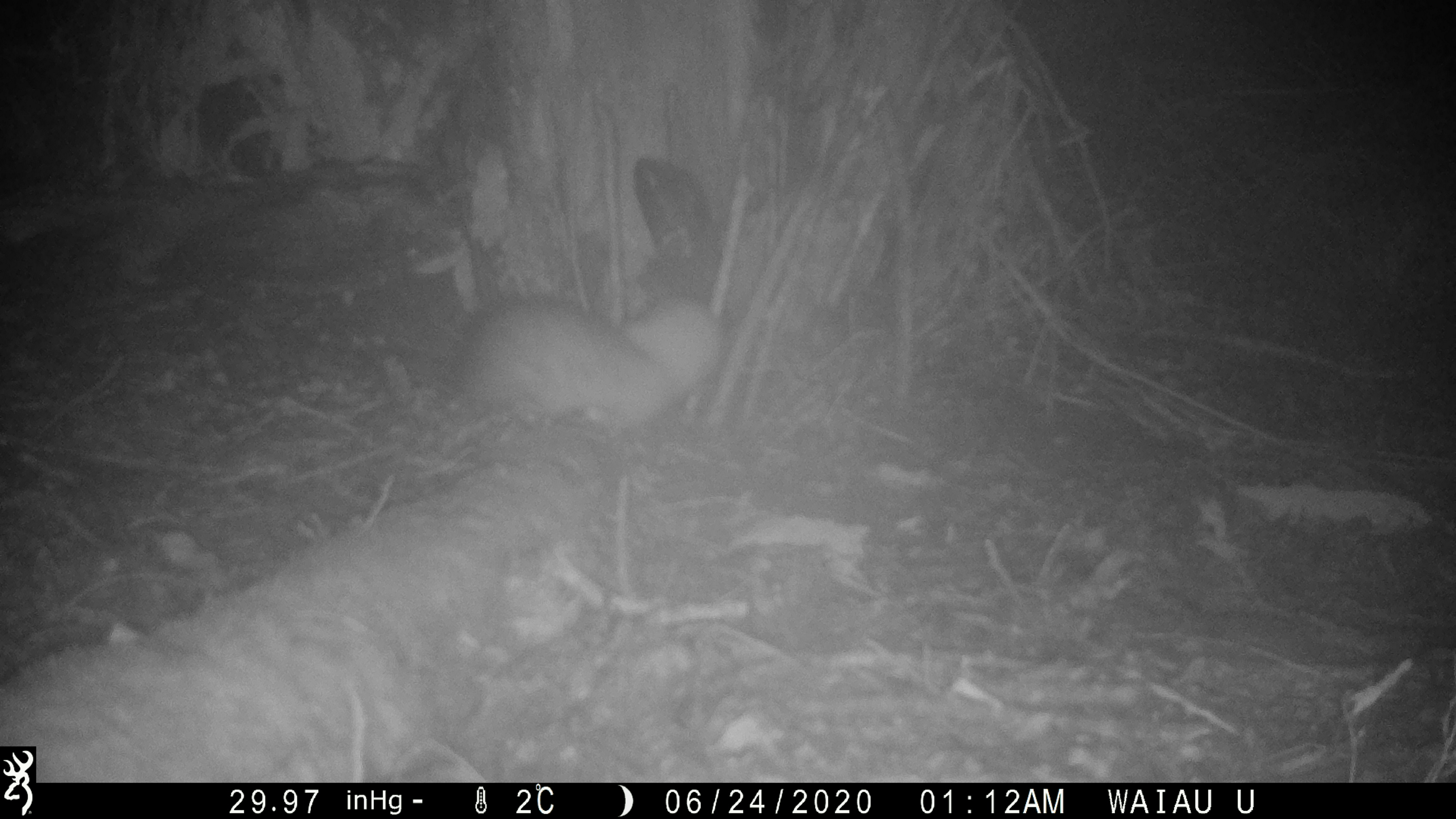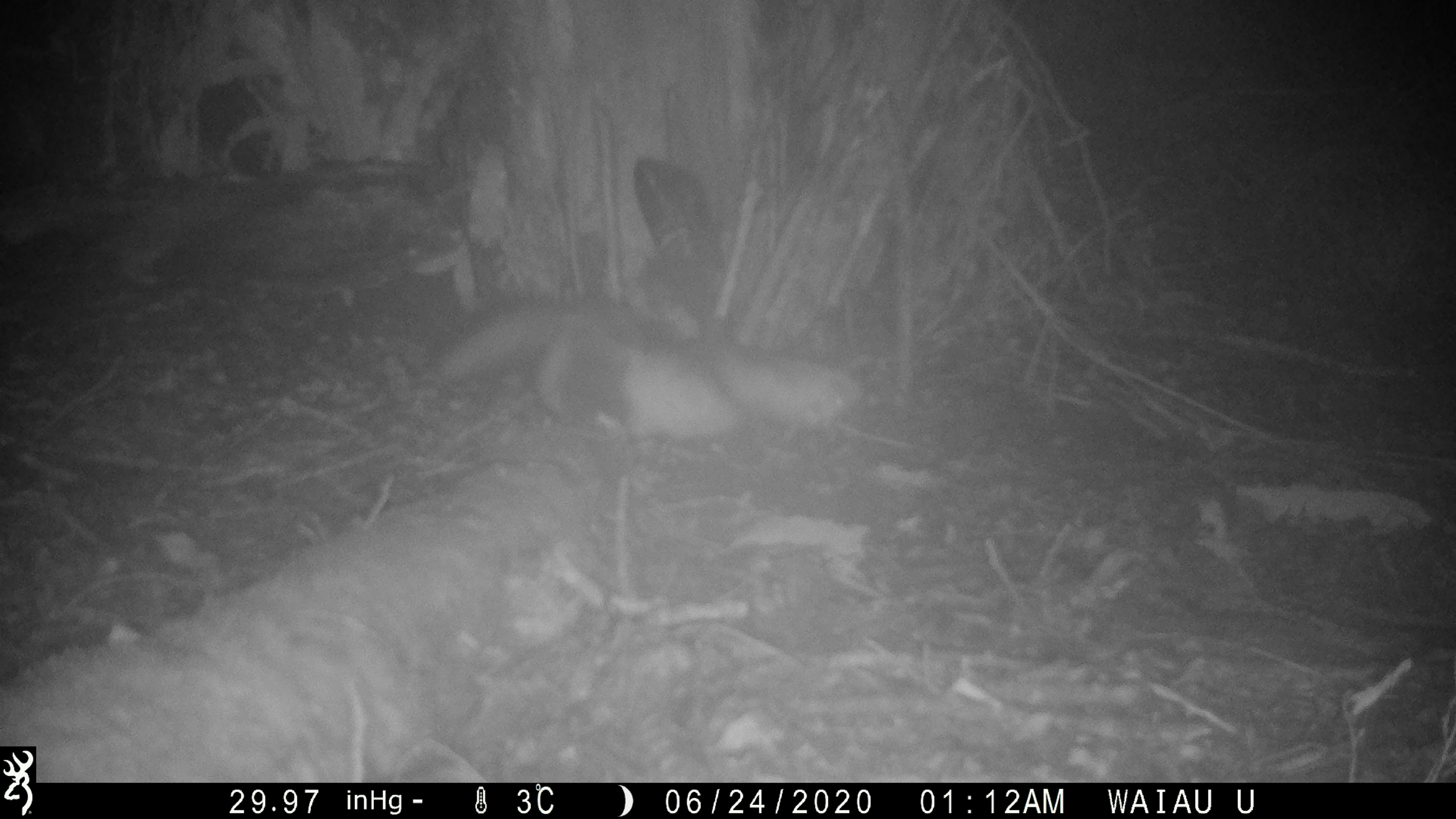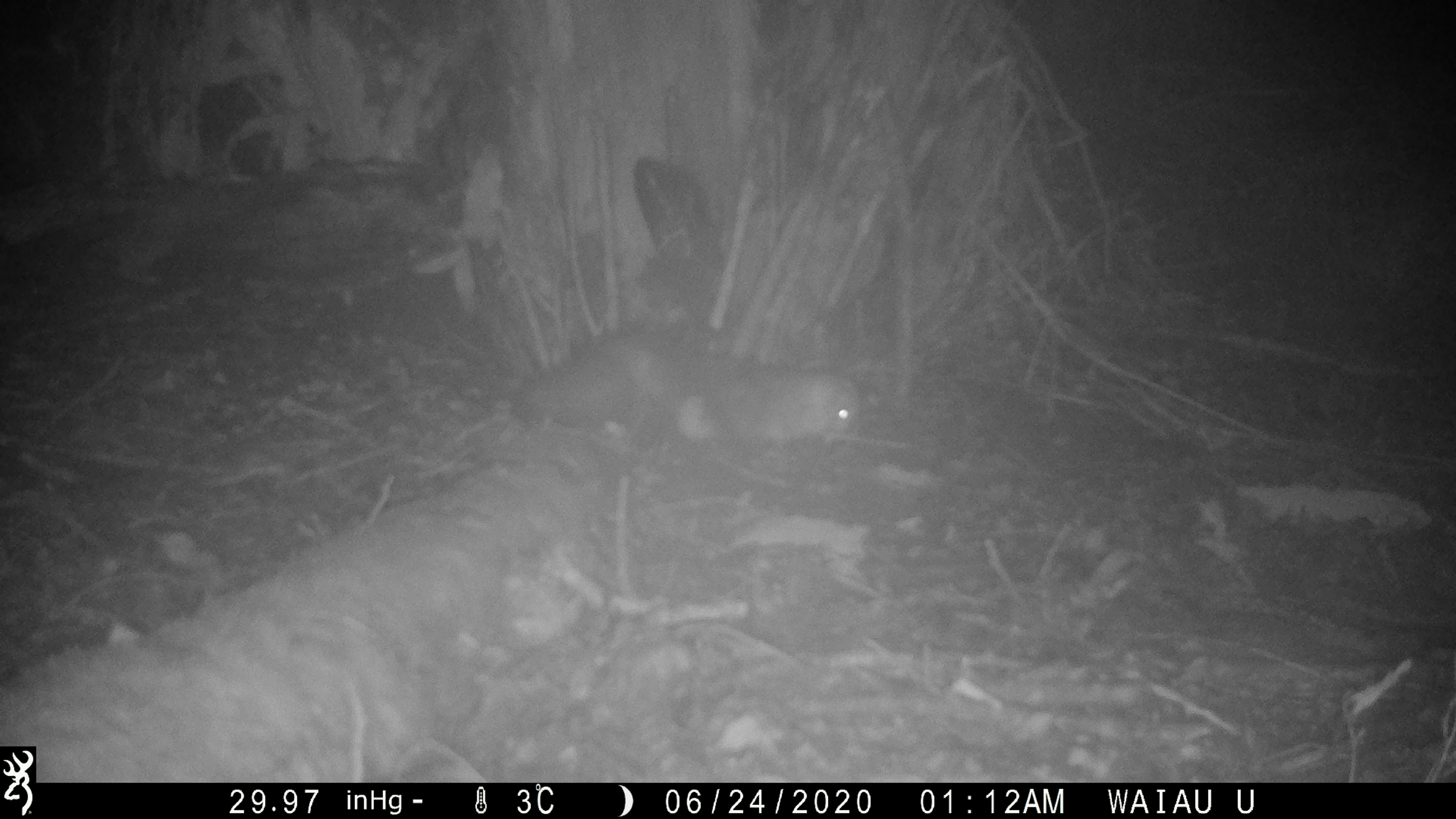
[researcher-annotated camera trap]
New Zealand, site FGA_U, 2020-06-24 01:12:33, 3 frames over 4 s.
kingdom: Animalia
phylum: Chordata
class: Mammalia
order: Carnivora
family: Mustelidae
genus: Mustela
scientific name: Mustela furo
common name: ferret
Ferret (Mustela furo).